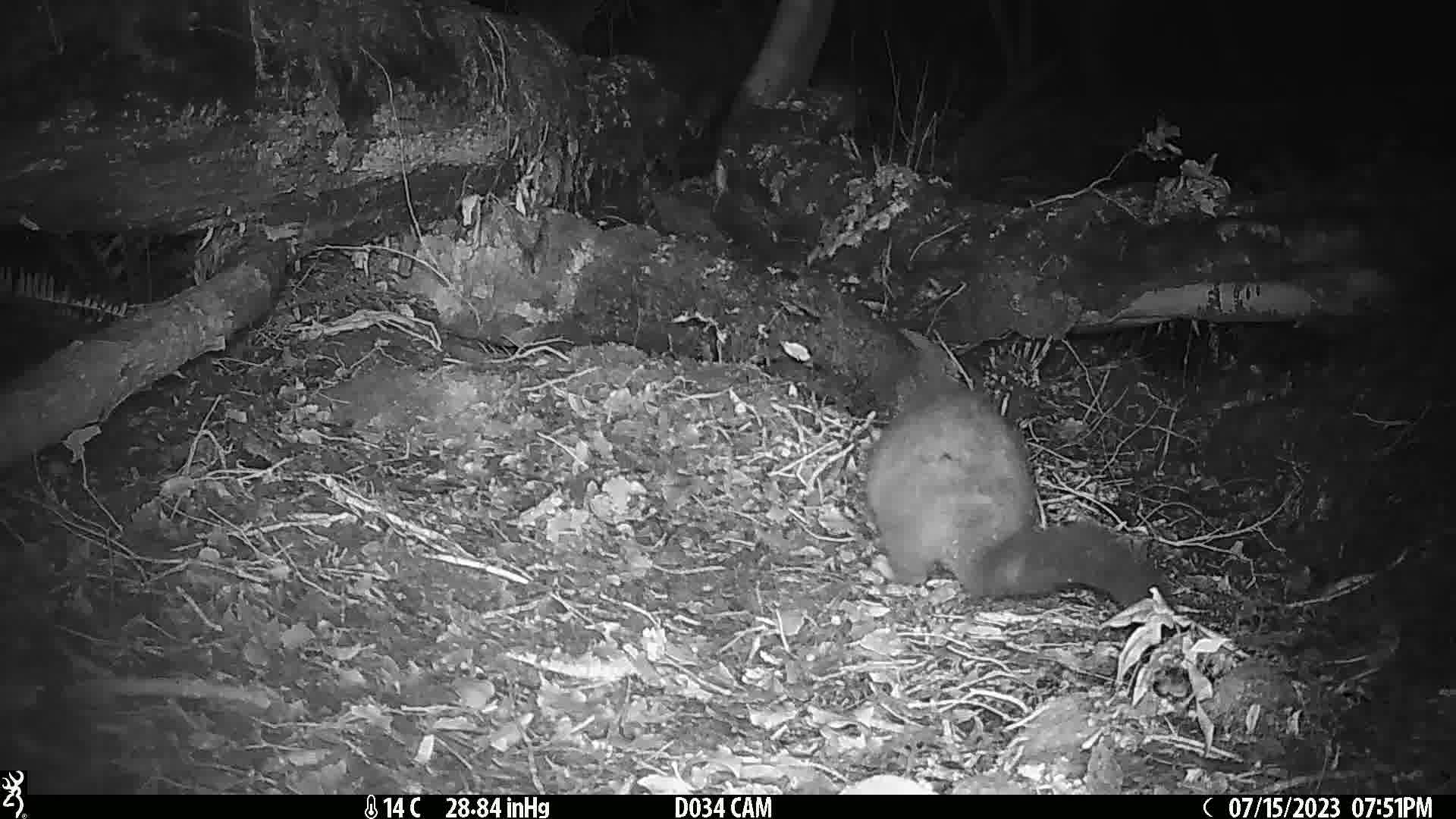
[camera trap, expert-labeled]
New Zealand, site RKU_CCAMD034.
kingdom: Animalia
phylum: Chordata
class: Mammalia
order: Diprotodontia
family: Phalangeridae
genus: Trichosurus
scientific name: Trichosurus vulpecula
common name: common brushtail possum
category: possum